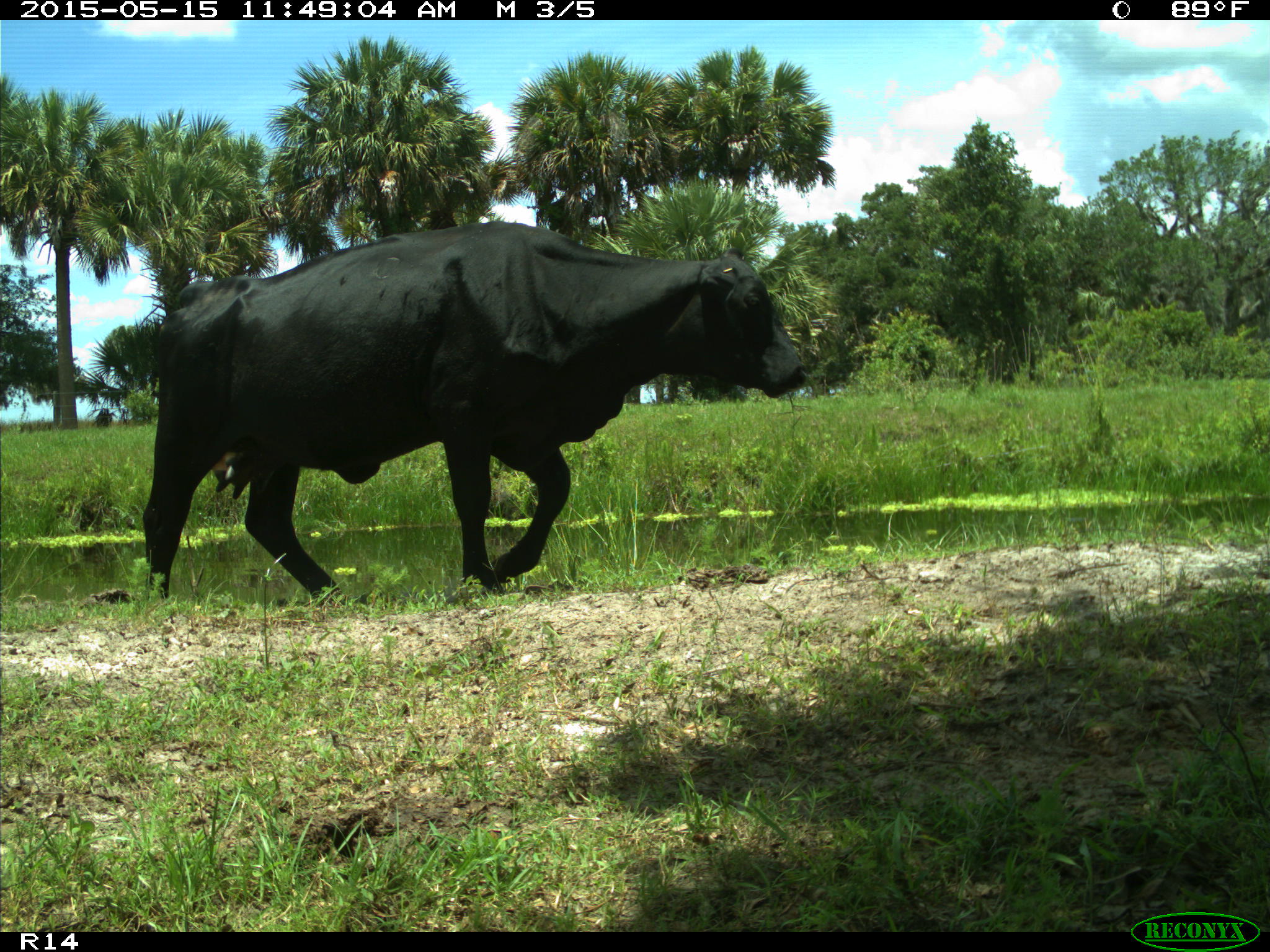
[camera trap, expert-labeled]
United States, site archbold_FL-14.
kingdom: Animalia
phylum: Chordata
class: Mammalia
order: Artiodactyla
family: Bovidae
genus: Bos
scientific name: Bos taurus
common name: domestic cow